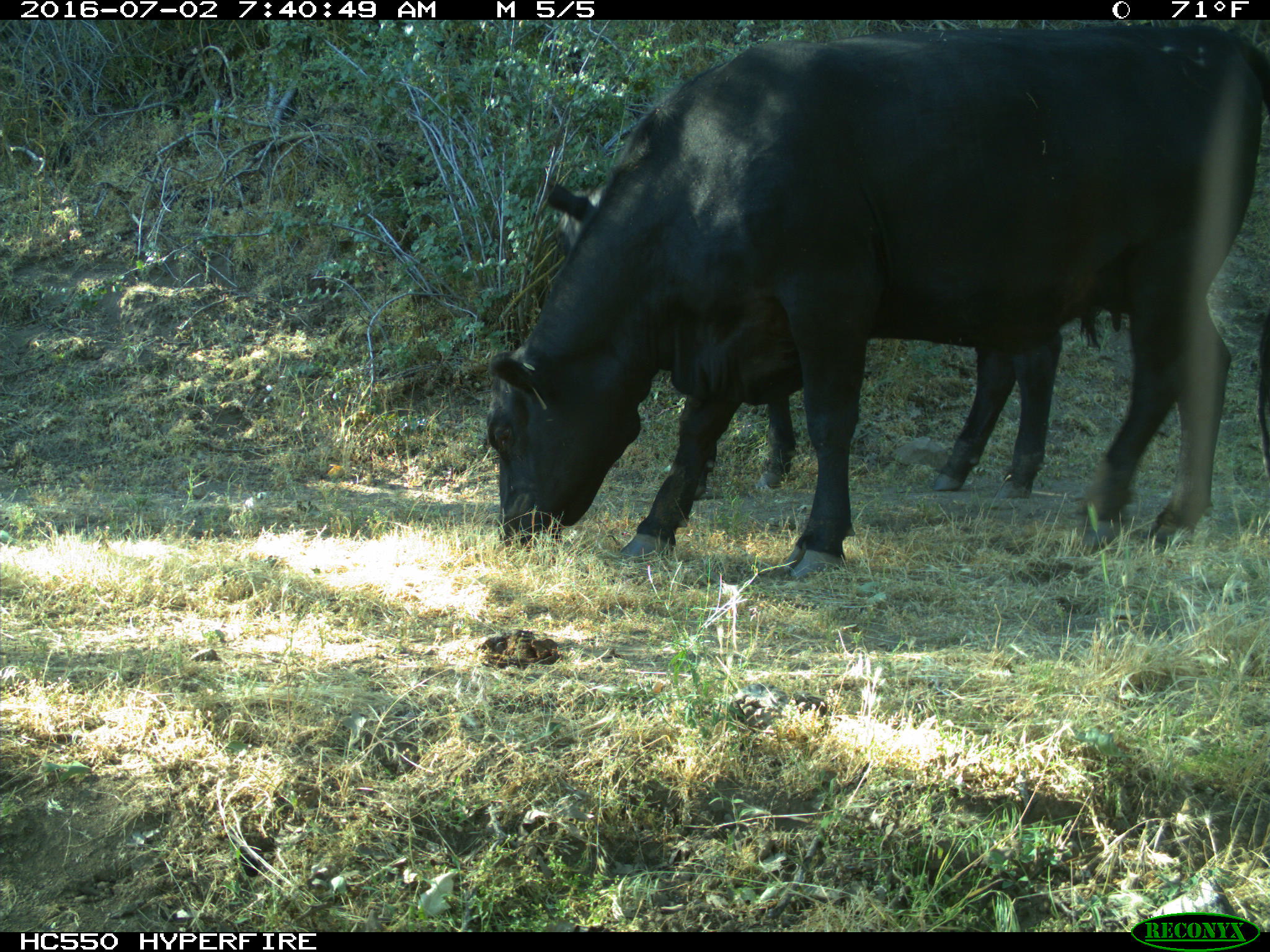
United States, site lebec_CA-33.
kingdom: Animalia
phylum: Chordata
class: Mammalia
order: Artiodactyla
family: Bovidae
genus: Bos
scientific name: Bos taurus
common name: domestic cow